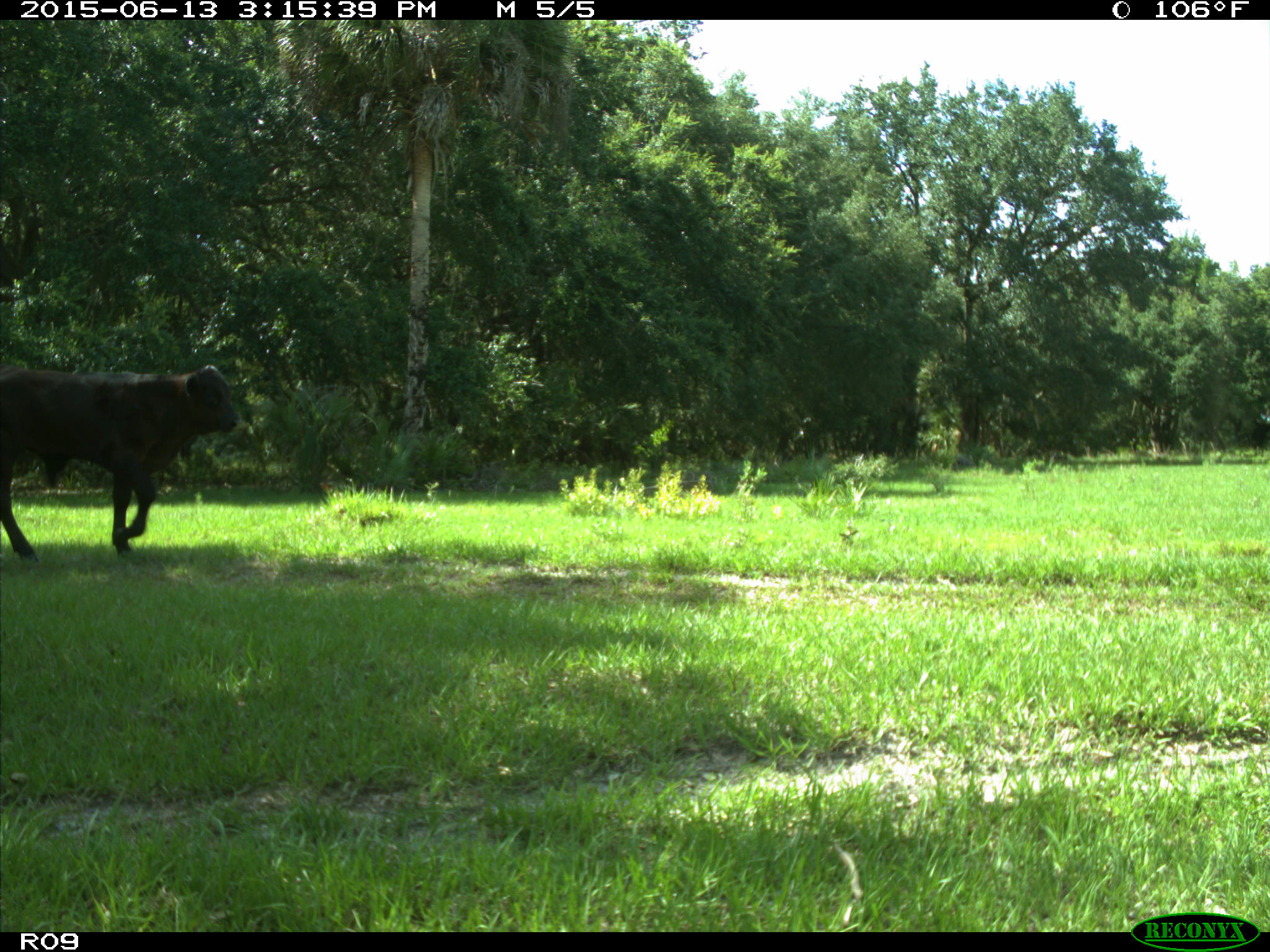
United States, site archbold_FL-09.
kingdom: Animalia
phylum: Chordata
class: Mammalia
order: Artiodactyla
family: Bovidae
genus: Bos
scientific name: Bos taurus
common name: domestic cow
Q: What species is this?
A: Bos taurus (domestic cow).